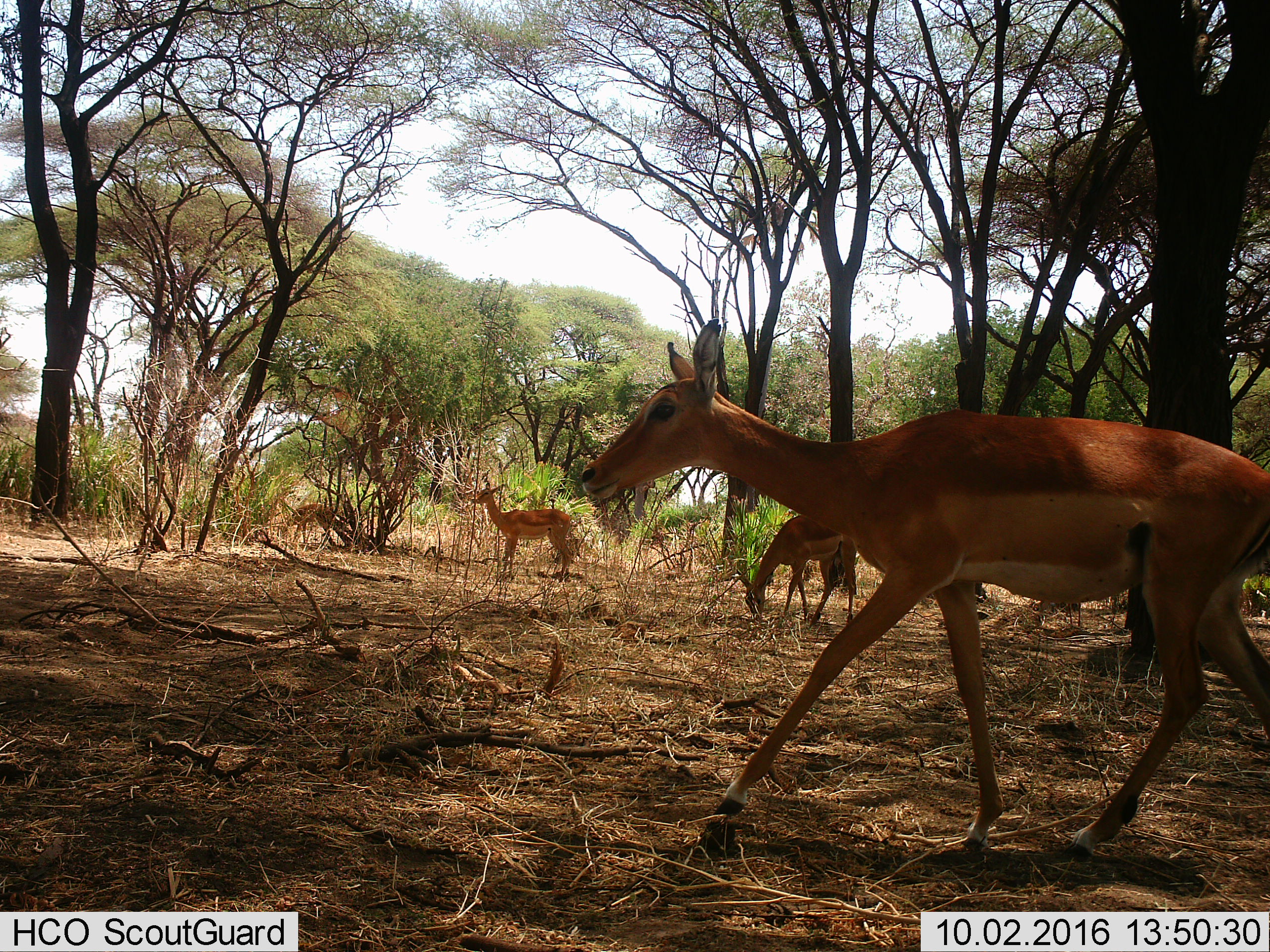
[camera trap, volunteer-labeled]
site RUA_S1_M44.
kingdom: Animalia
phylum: Chordata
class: Mammalia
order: Artiodactyla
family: Bovidae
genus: Aepyceros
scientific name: Aepyceros melampus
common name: impala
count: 3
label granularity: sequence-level